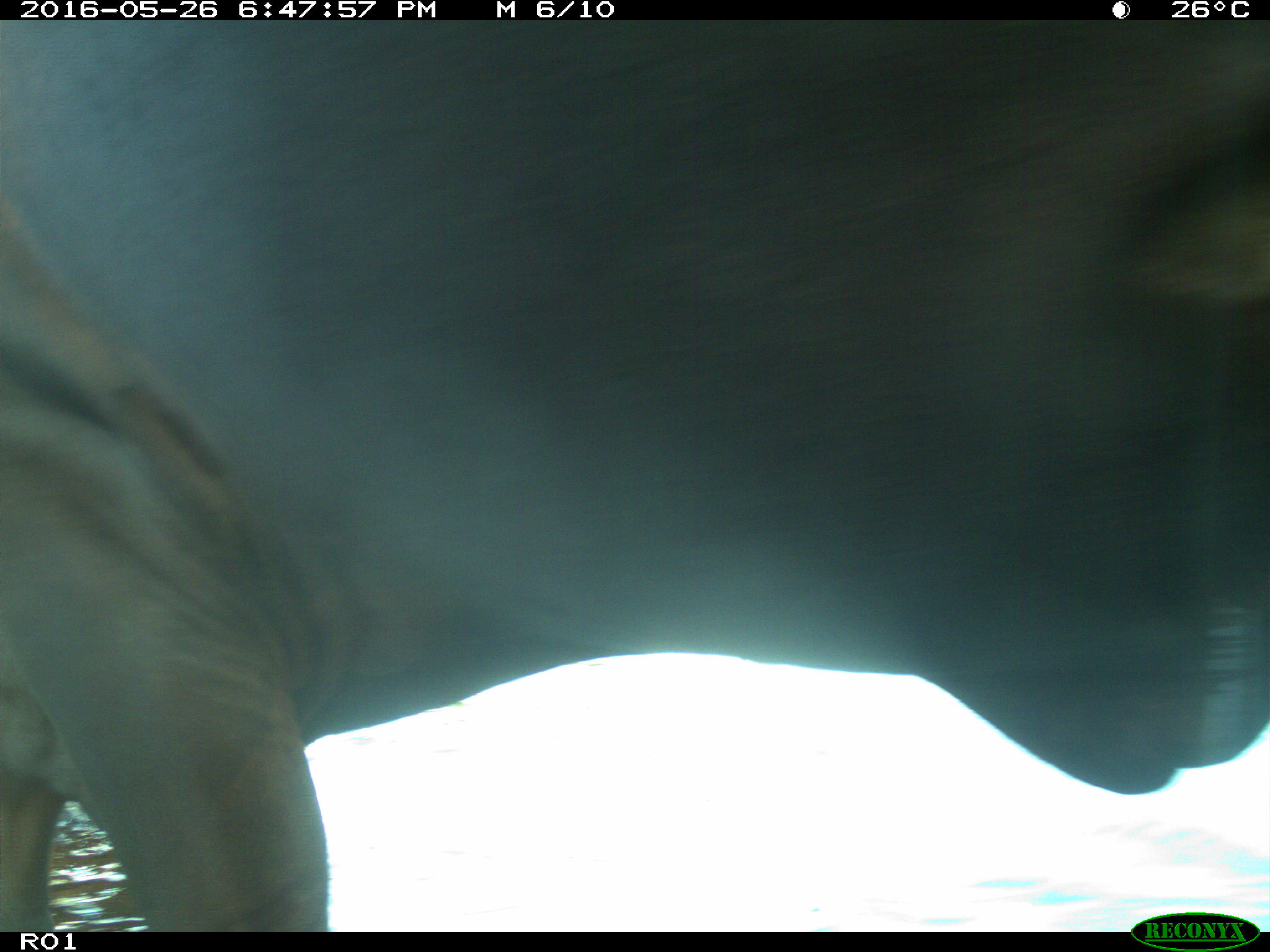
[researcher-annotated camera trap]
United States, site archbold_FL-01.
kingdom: Animalia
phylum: Chordata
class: Mammalia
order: Artiodactyla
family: Bovidae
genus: Bos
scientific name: Bos taurus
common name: domestic cow